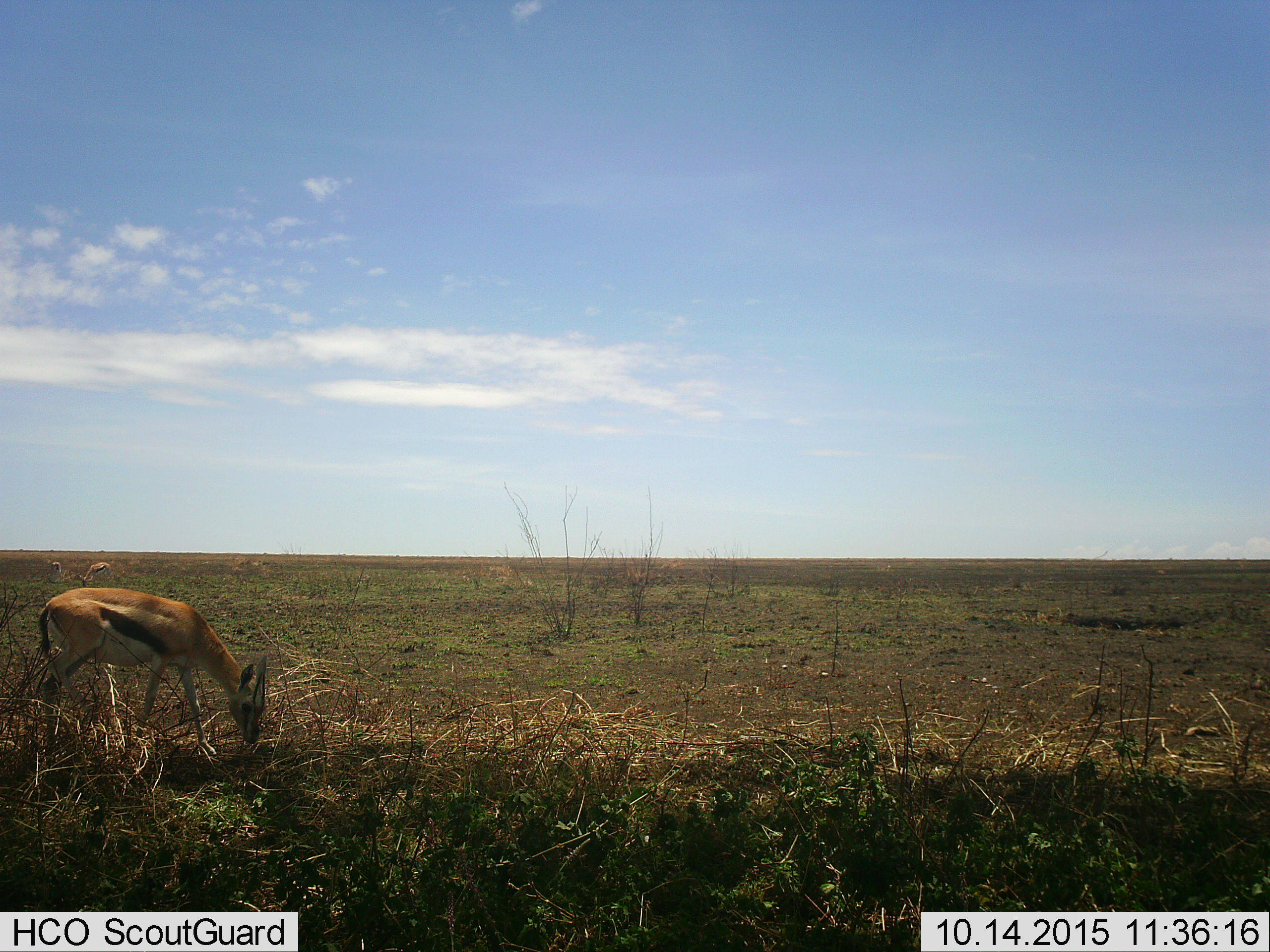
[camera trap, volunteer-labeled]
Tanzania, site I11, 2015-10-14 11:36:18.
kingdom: Animalia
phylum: Chordata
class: Mammalia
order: Artiodactyla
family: Bovidae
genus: Eudorcas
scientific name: Eudorcas thomsonii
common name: thomson's gazelle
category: gazellethomsons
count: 3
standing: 40%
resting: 0%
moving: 20%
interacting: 0%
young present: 0%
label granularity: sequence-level